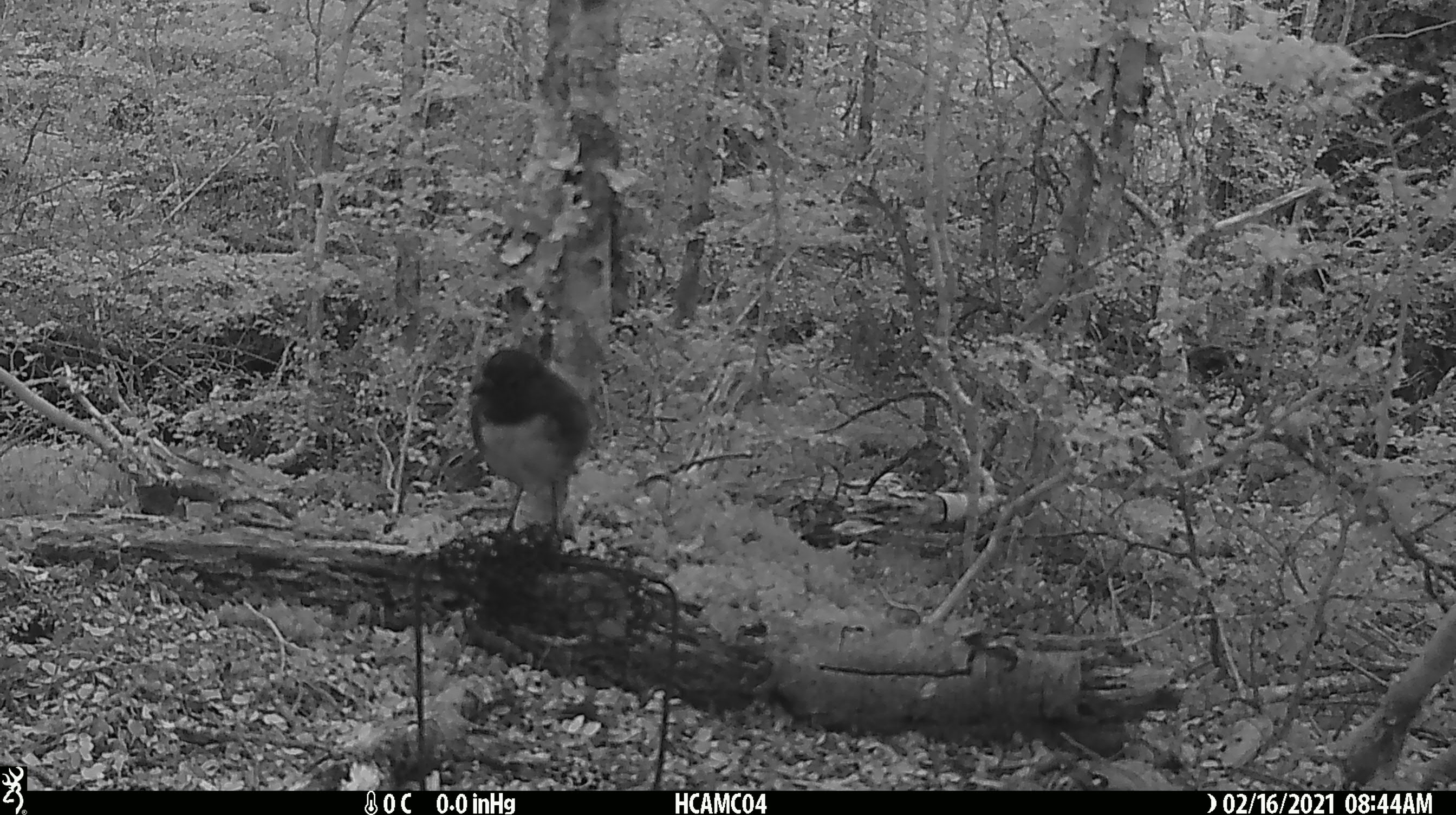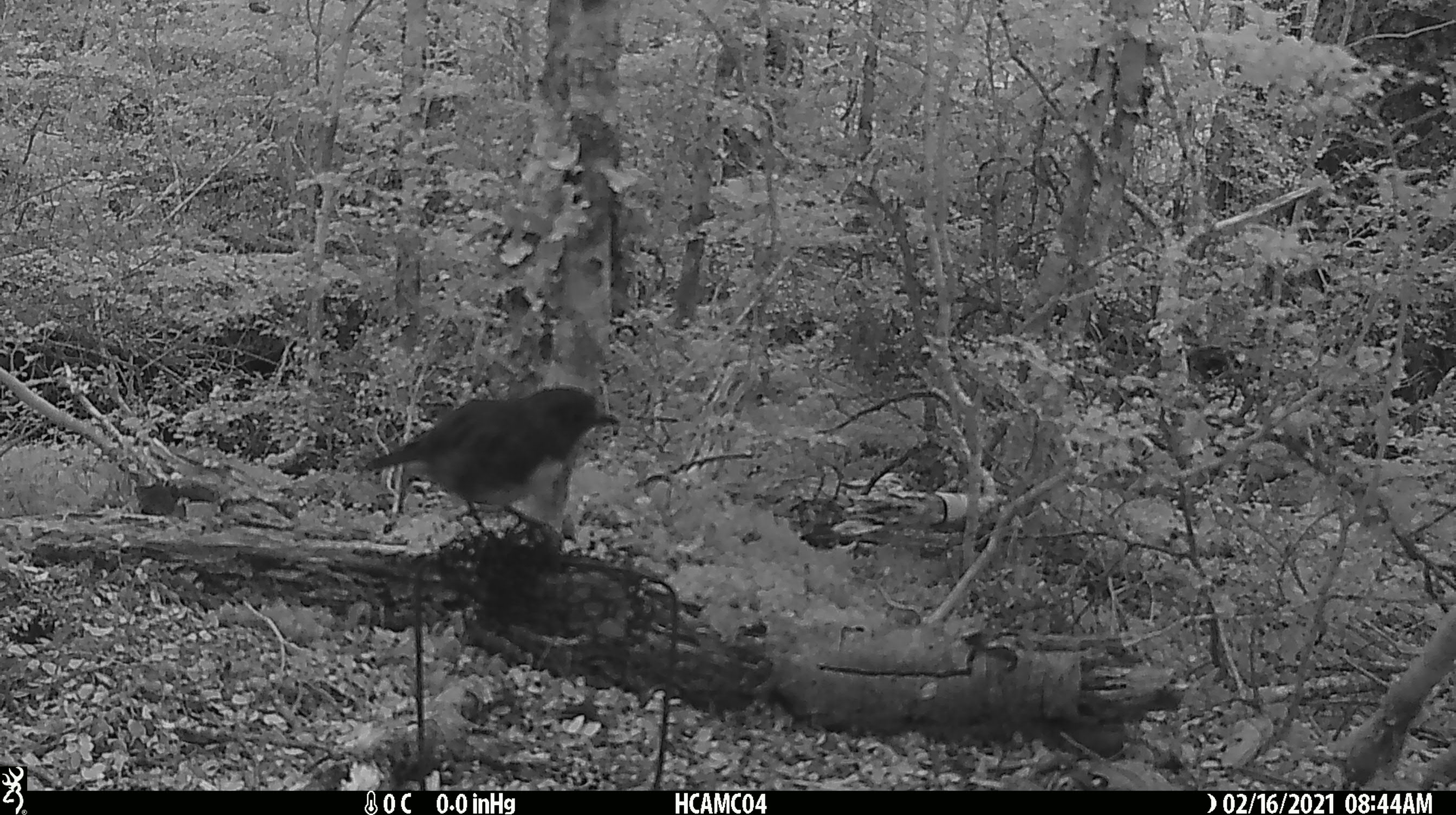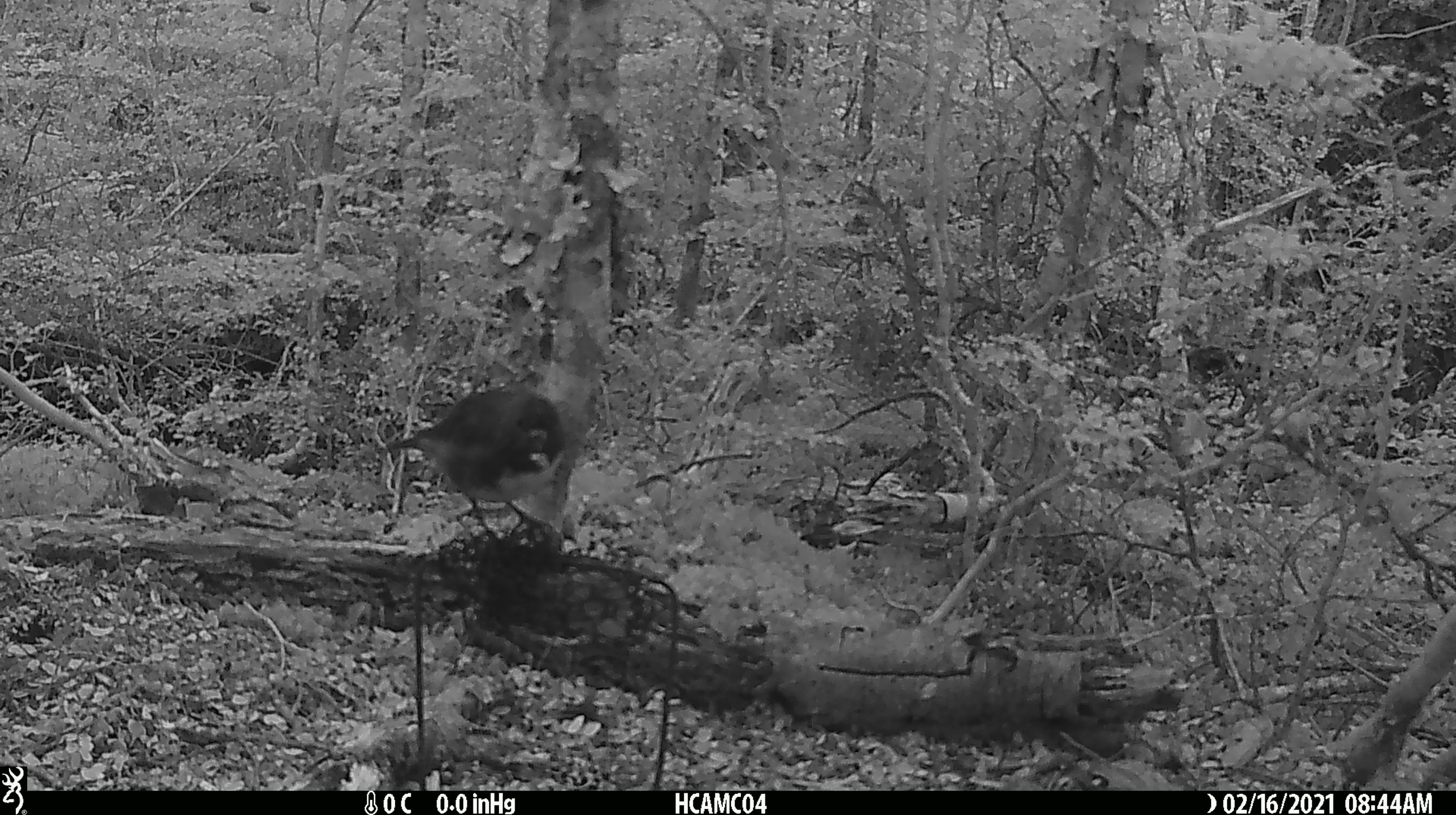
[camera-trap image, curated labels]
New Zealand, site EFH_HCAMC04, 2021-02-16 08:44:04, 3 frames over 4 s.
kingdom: Animalia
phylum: Chordata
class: Aves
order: Passeriformes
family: Petroicidae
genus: Petroica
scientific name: Petroica australis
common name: new zealand robin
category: robin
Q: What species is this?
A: Robin (new zealand robin) (Petroica australis).